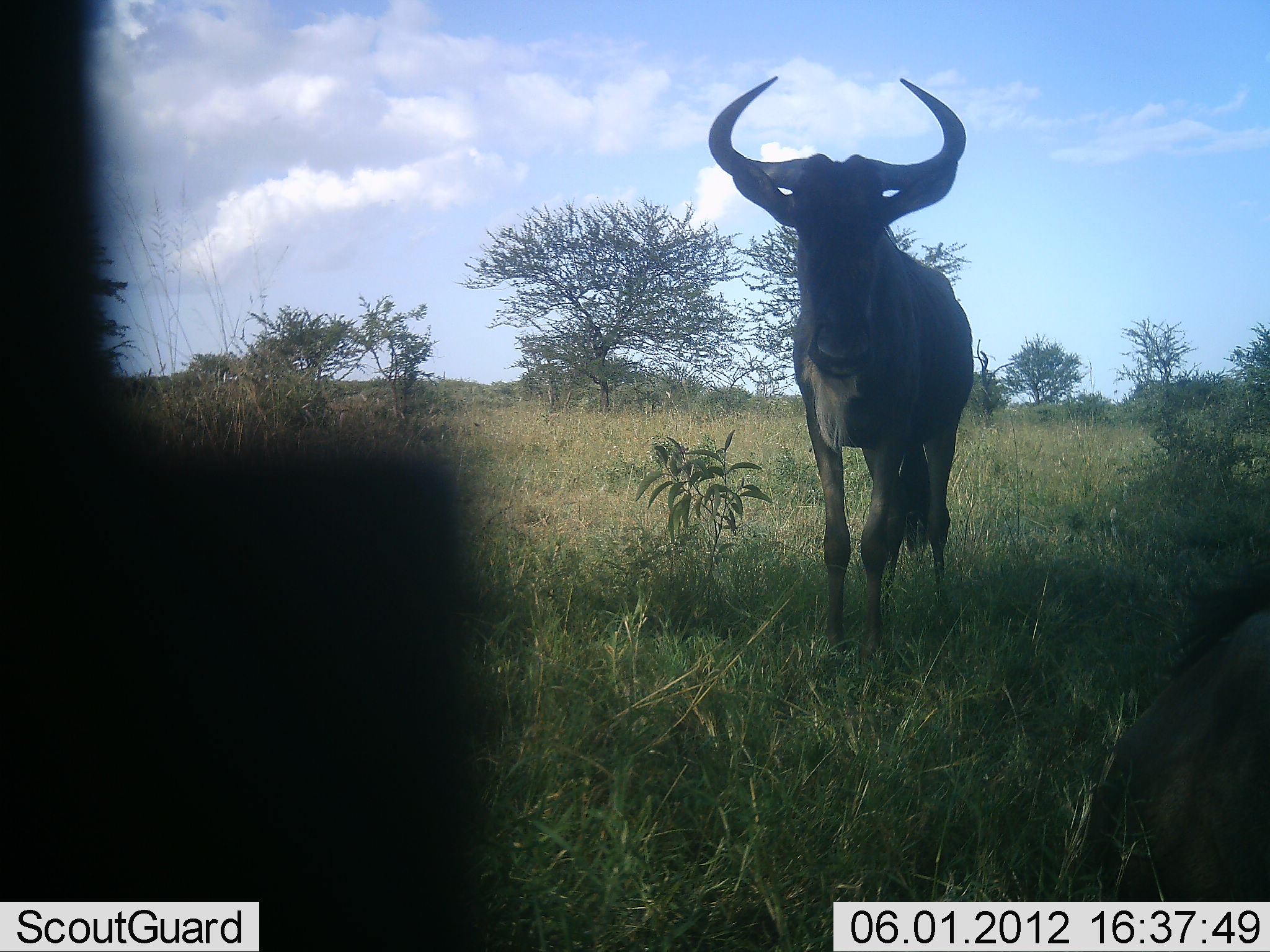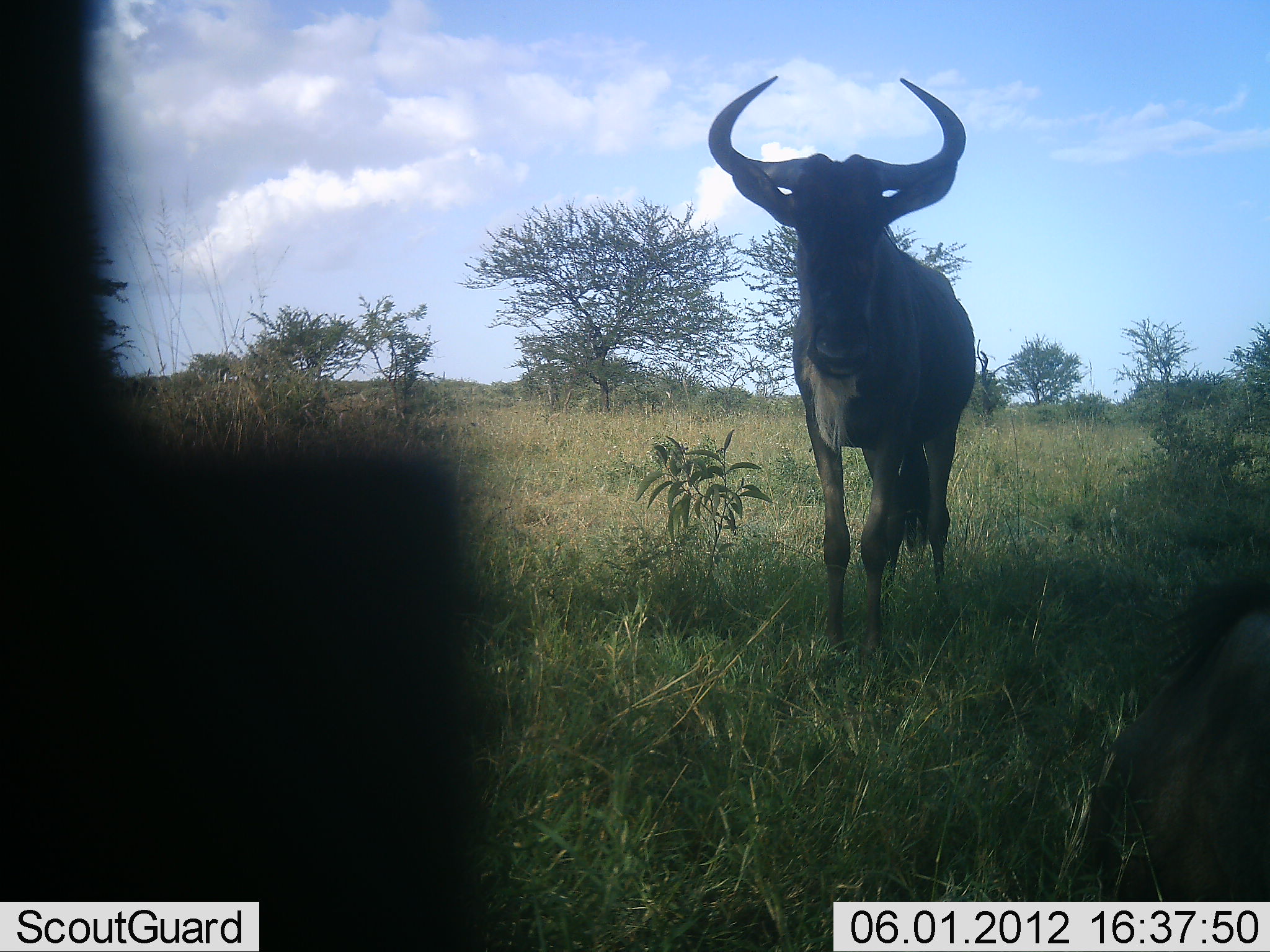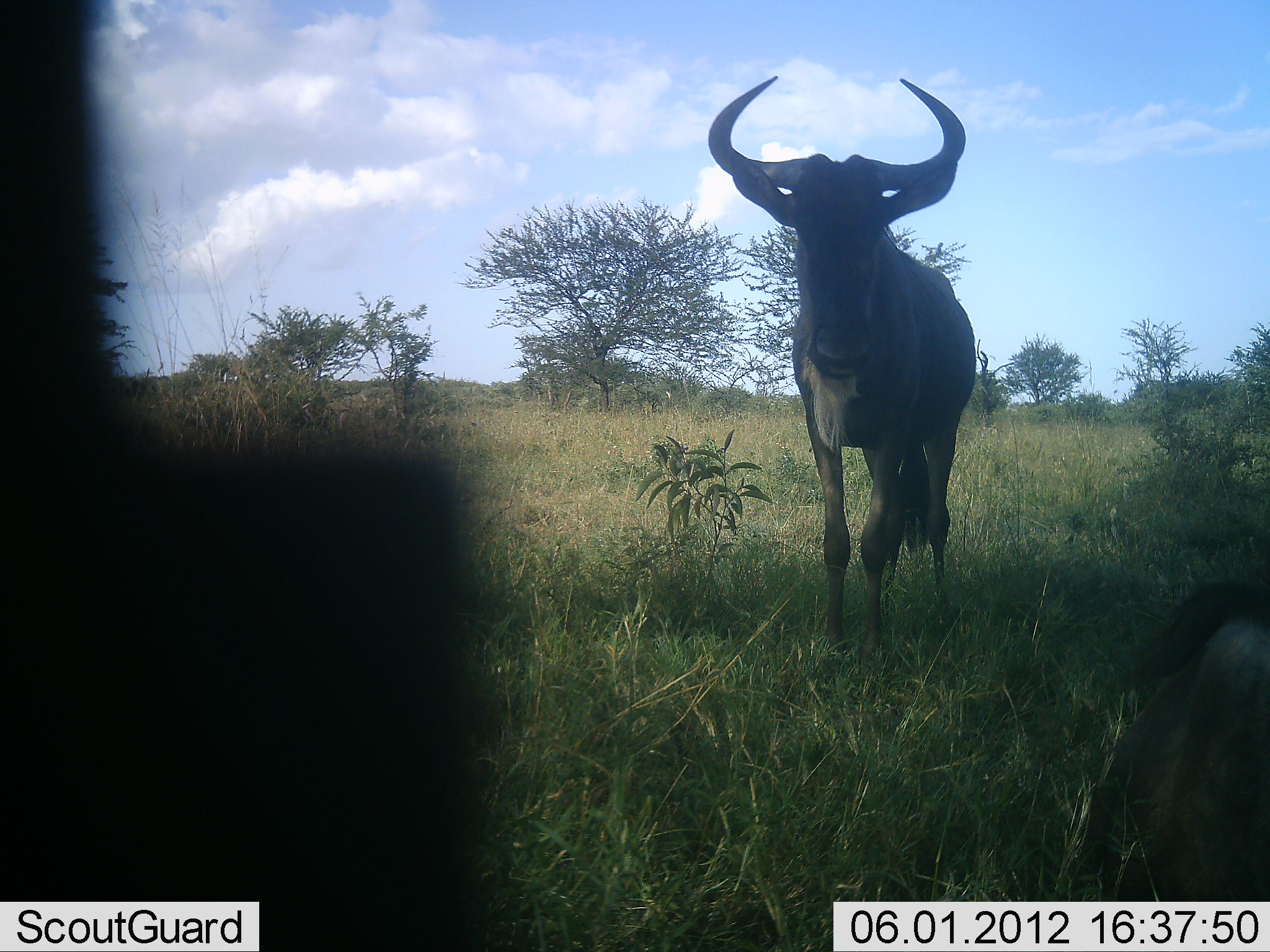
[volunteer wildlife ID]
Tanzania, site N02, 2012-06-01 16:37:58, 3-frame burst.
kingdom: Animalia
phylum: Chordata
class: Mammalia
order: Artiodactyla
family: Bovidae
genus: Connochaetes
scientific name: Connochaetes taurinus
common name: blue wildebeest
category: wildebeest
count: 2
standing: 90%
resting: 30%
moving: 0%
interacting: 0%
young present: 0%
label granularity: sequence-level